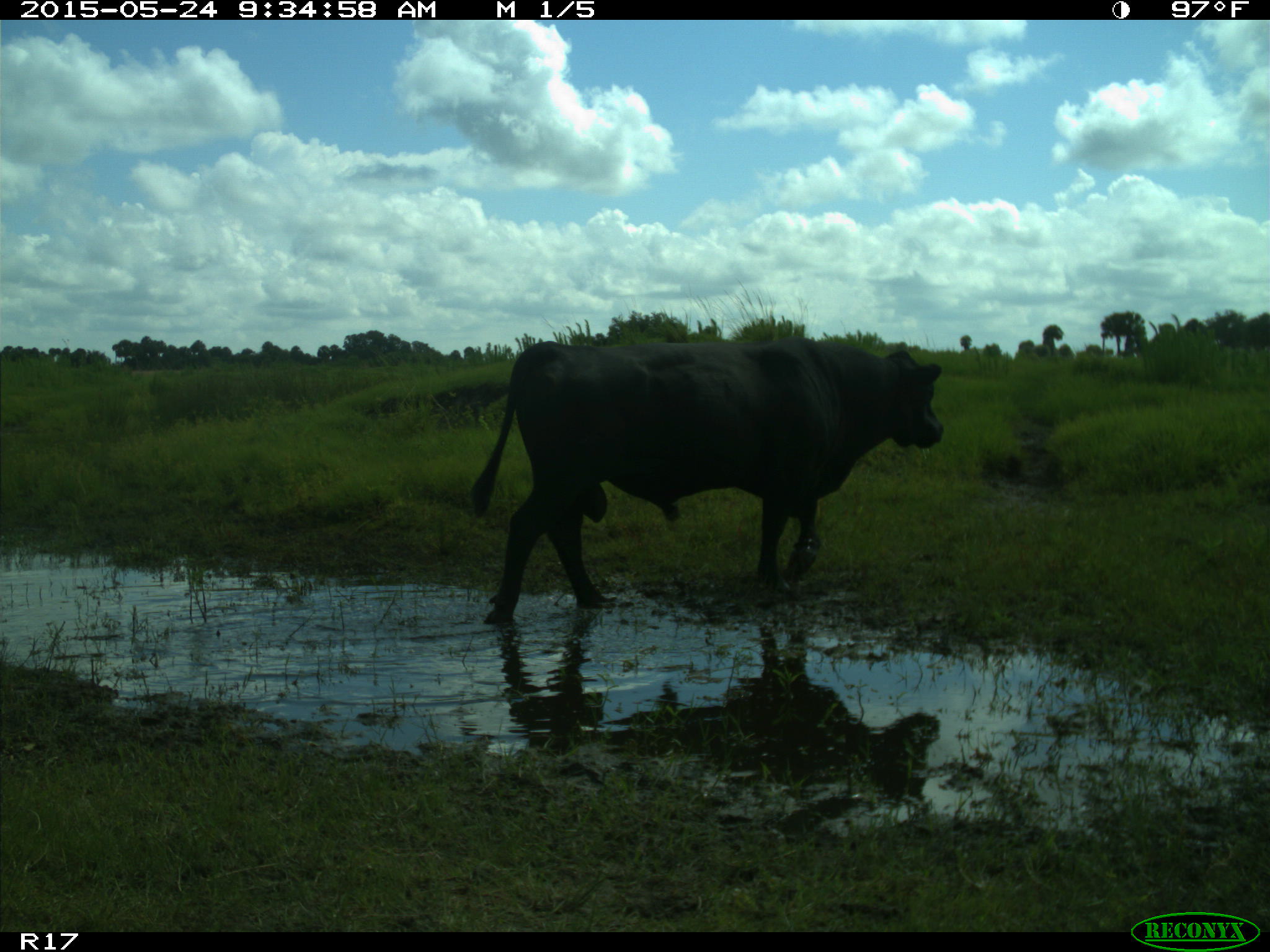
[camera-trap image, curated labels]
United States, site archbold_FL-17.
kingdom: Animalia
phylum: Chordata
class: Mammalia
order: Artiodactyla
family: Bovidae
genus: Bos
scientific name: Bos taurus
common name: domestic cow